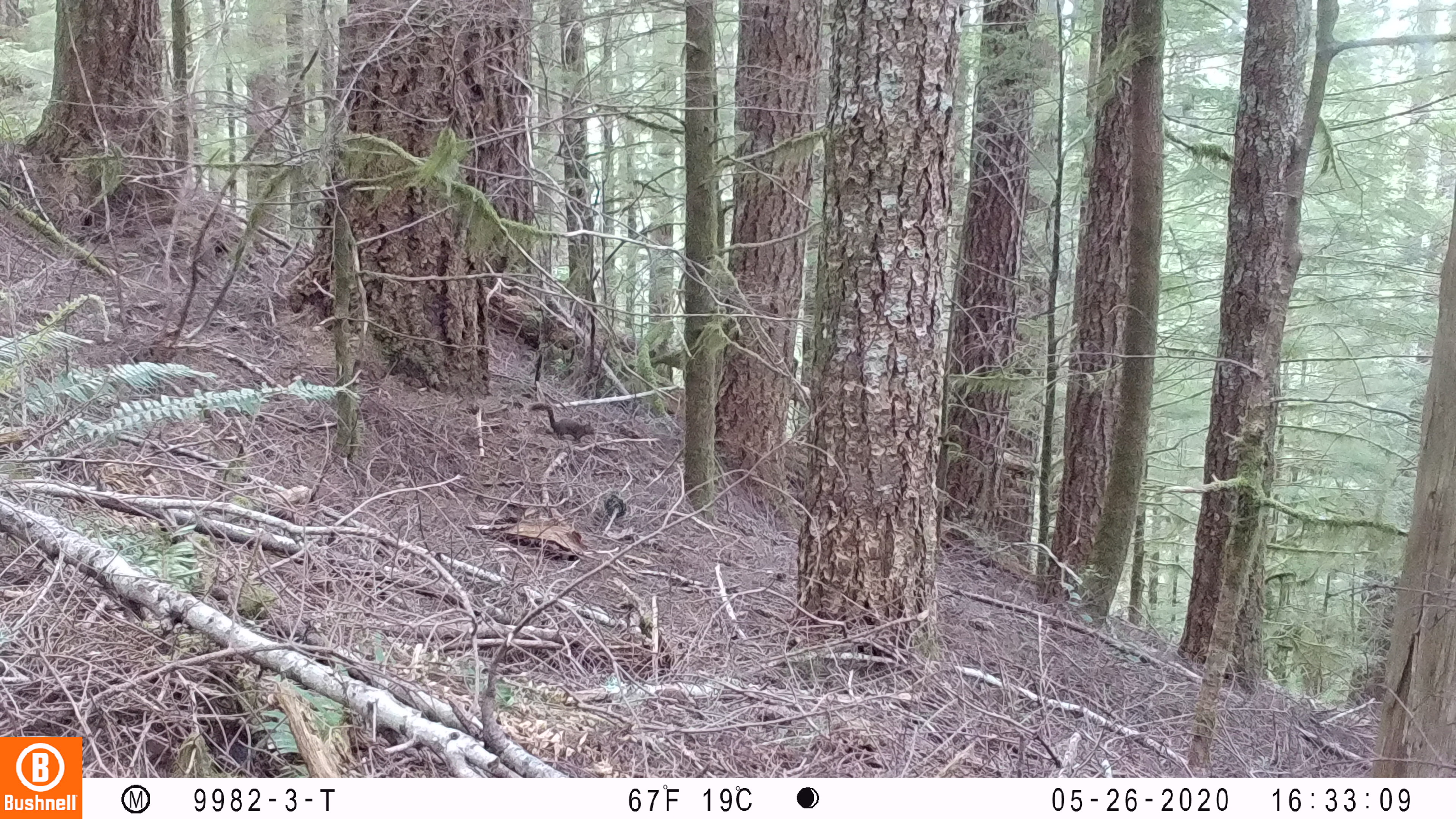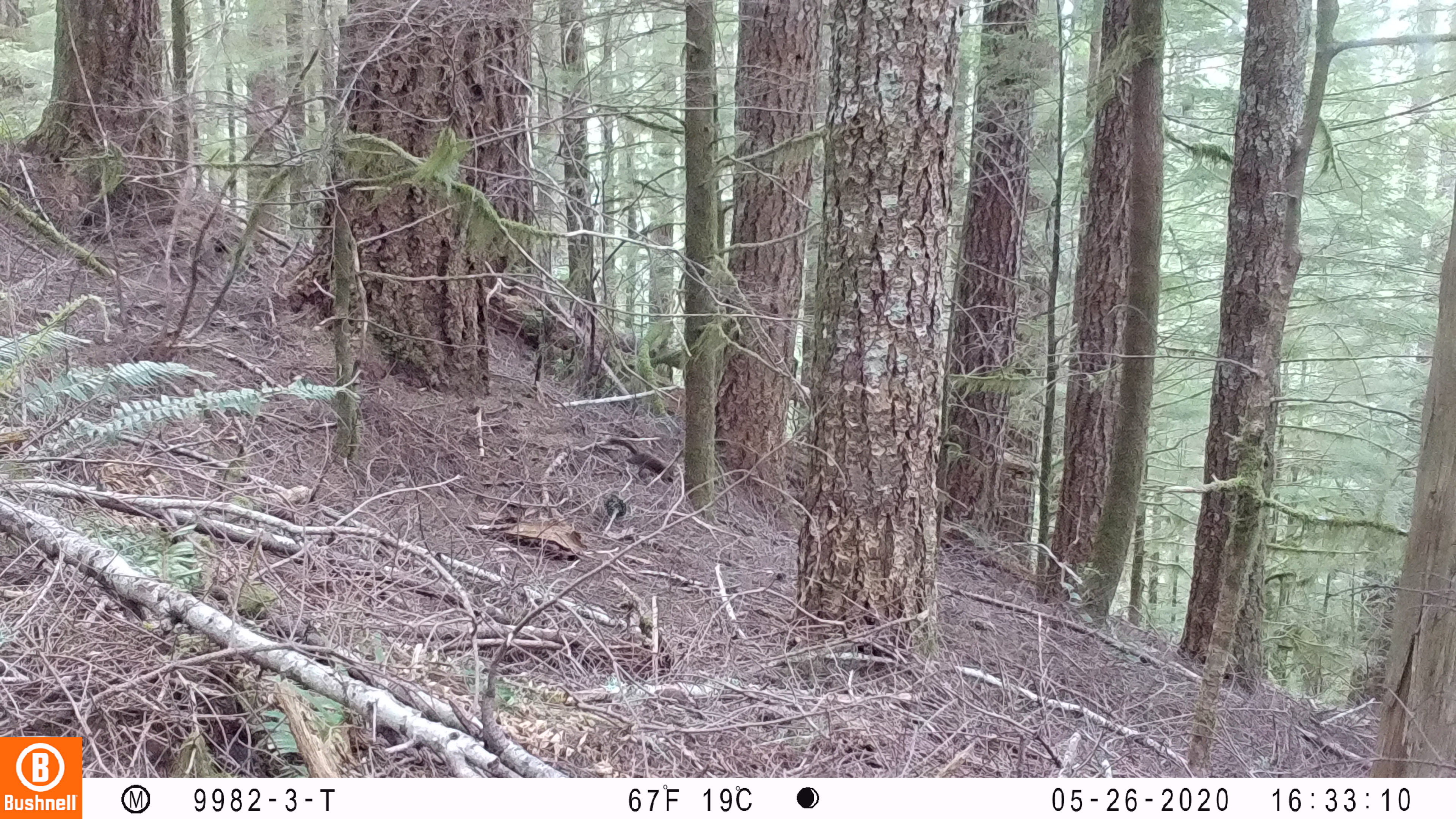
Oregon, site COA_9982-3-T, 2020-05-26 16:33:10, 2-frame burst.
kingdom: Animalia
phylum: Chordata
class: Mammalia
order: Rodentia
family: Sciuridae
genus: Tamiasciurus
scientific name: Tamiasciurus douglasii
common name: douglas squirrel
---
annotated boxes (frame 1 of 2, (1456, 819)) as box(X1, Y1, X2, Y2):
douglas squirrel: box(528, 396, 598, 443)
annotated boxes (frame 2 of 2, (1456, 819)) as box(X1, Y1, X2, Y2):
douglas squirrel: box(605, 436, 684, 489)